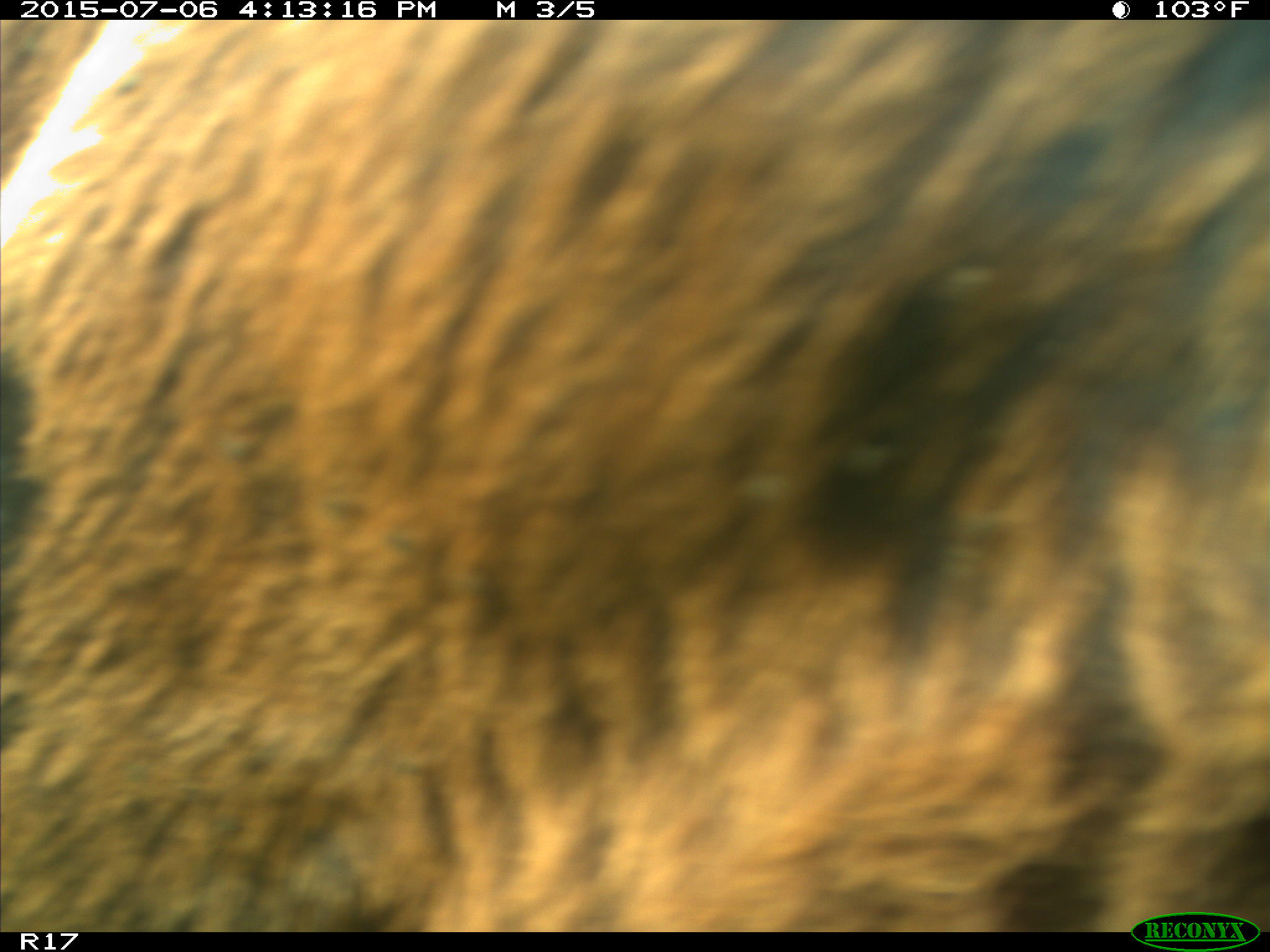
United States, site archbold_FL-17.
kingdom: Animalia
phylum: Chordata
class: Mammalia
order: Artiodactyla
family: Bovidae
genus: Bos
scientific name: Bos taurus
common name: domestic cow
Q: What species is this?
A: Bos taurus (domestic cow).